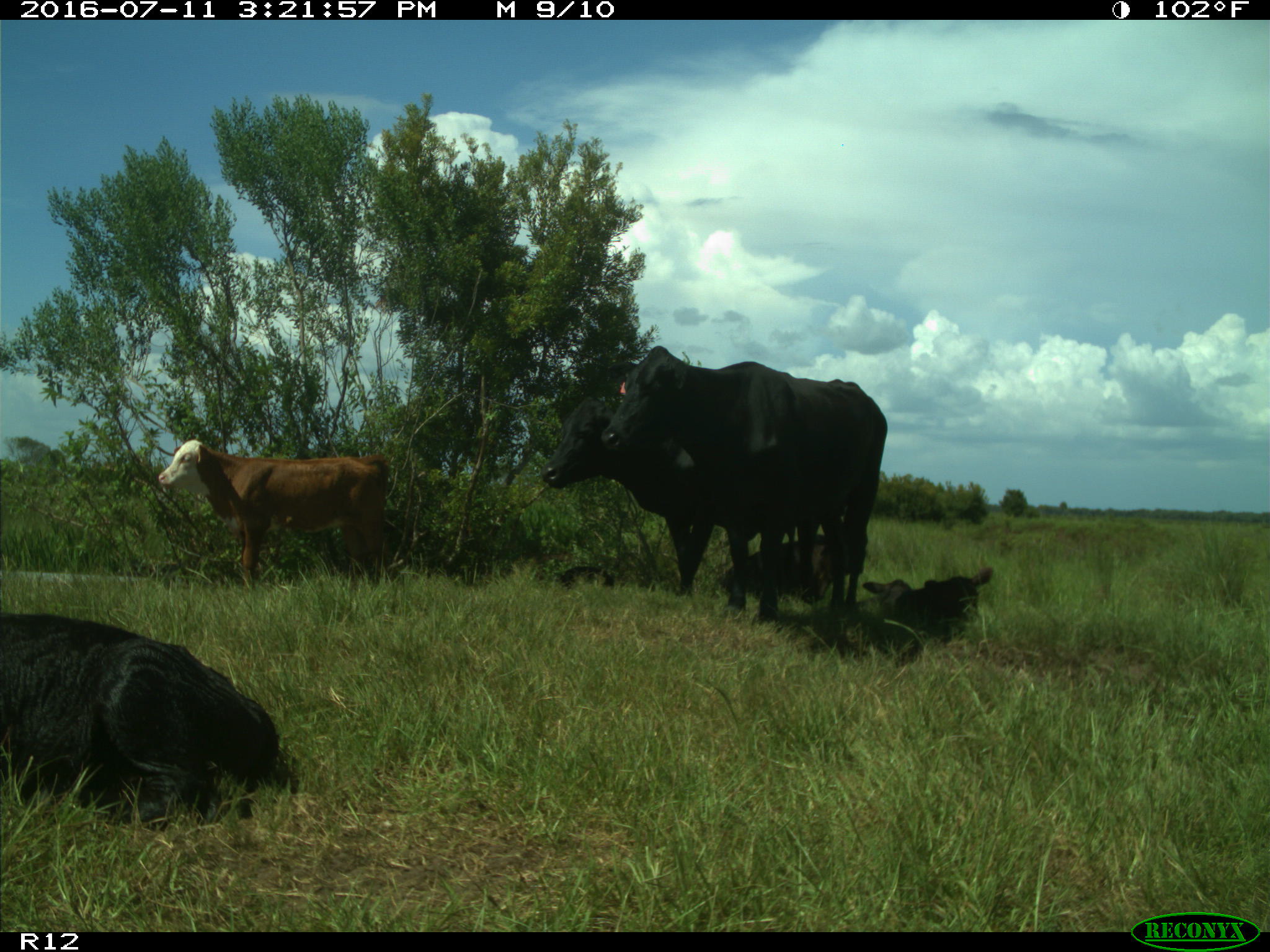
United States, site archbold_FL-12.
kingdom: Animalia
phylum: Chordata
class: Mammalia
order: Artiodactyla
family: Bovidae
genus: Bos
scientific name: Bos taurus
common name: domestic cow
Bos taurus (domestic cow).